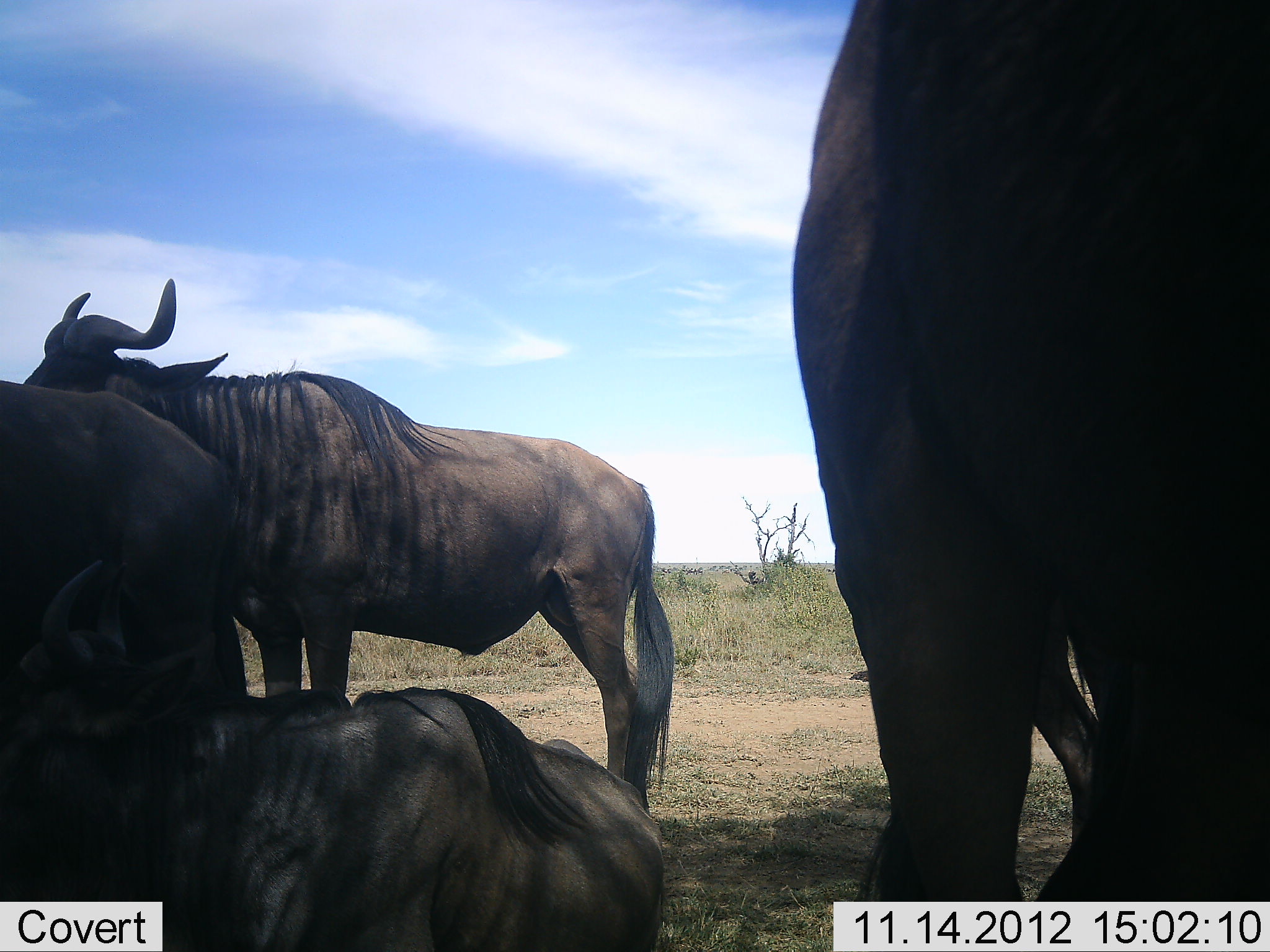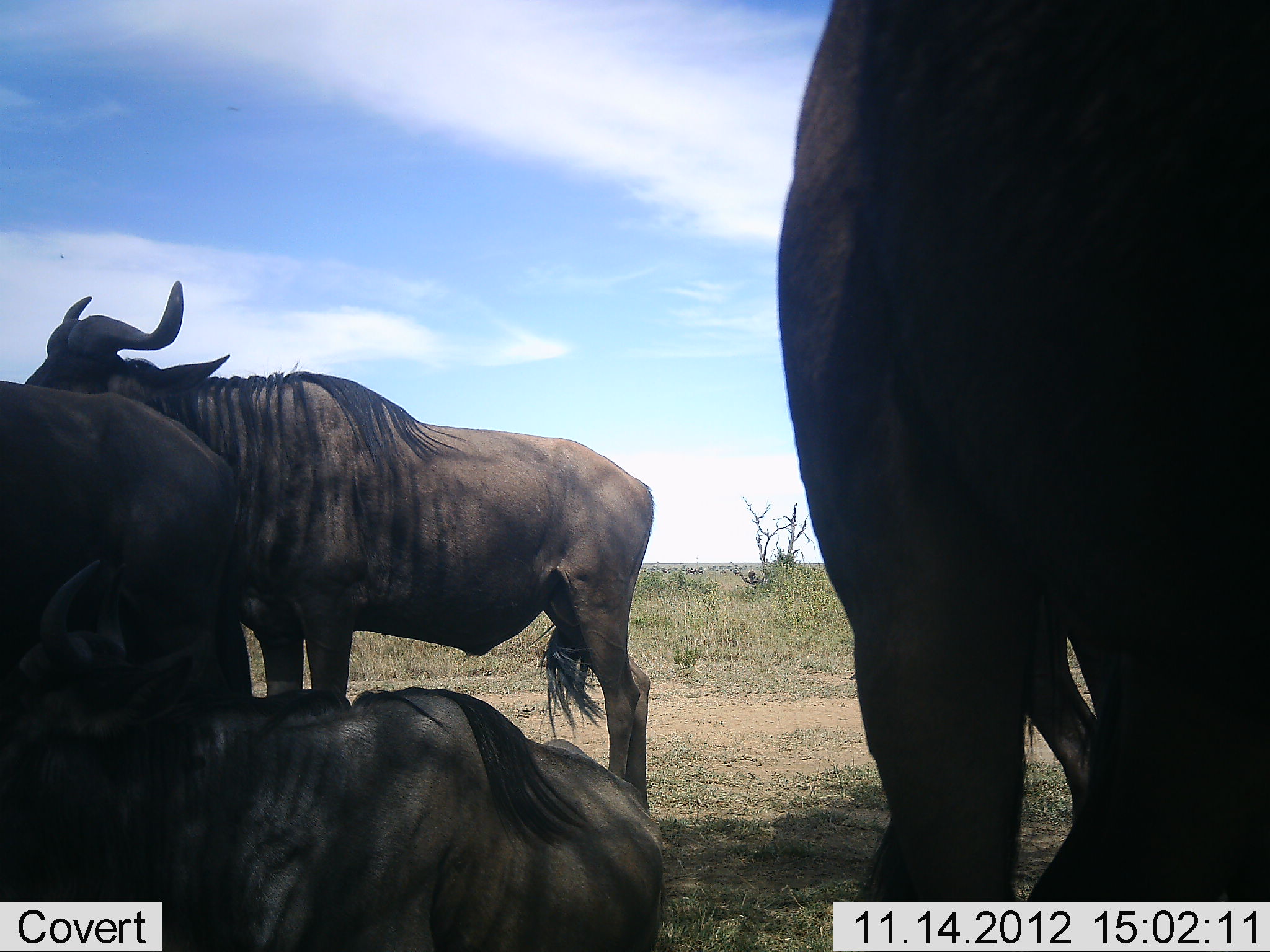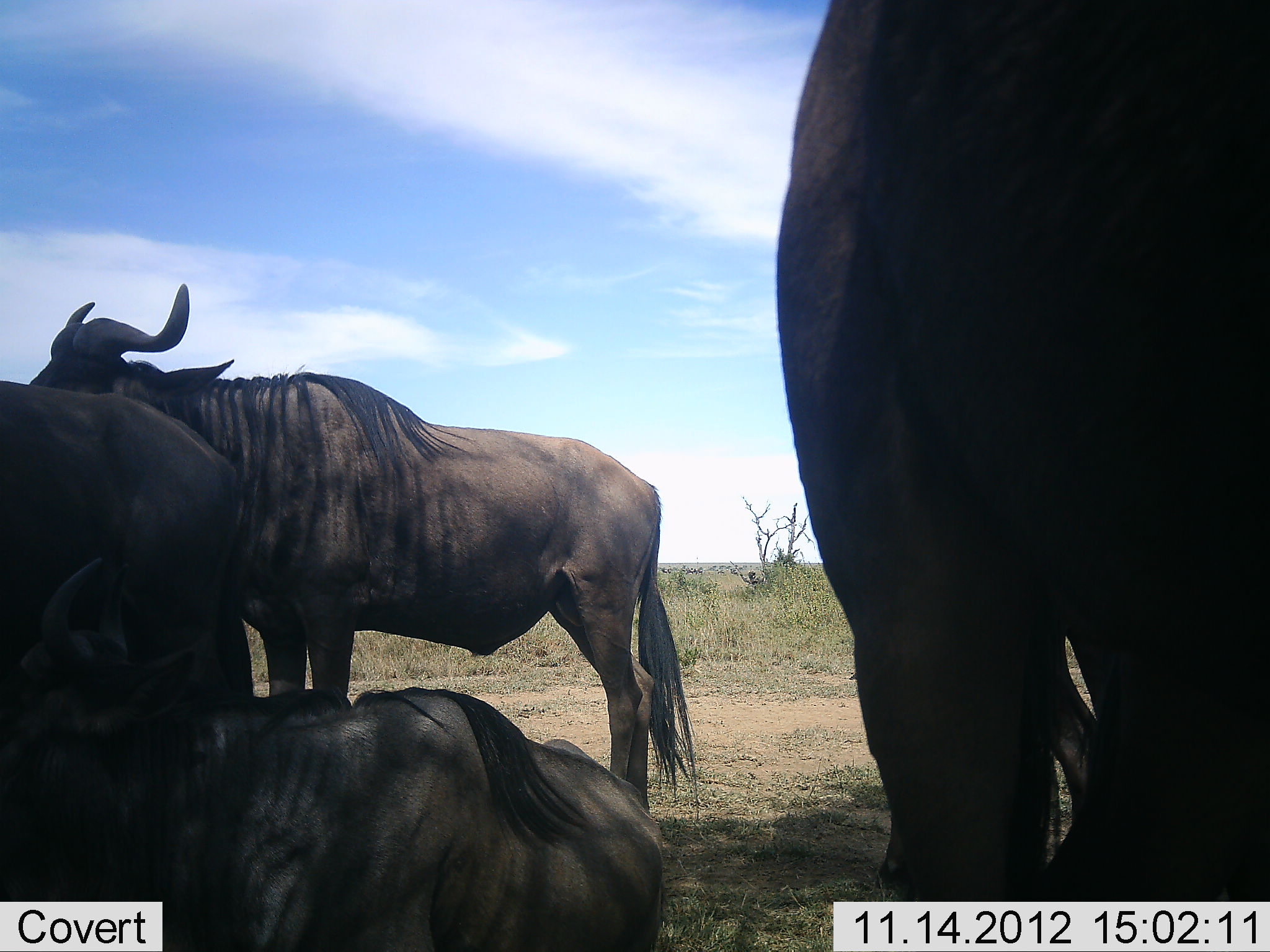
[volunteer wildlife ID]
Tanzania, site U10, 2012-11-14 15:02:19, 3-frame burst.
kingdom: Animalia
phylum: Chordata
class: Mammalia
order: Artiodactyla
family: Bovidae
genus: Connochaetes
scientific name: Connochaetes taurinus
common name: blue wildebeest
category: wildebeest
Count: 4.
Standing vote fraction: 90%.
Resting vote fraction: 100%.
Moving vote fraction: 0%.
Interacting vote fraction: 10%.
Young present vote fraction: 0%.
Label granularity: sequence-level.